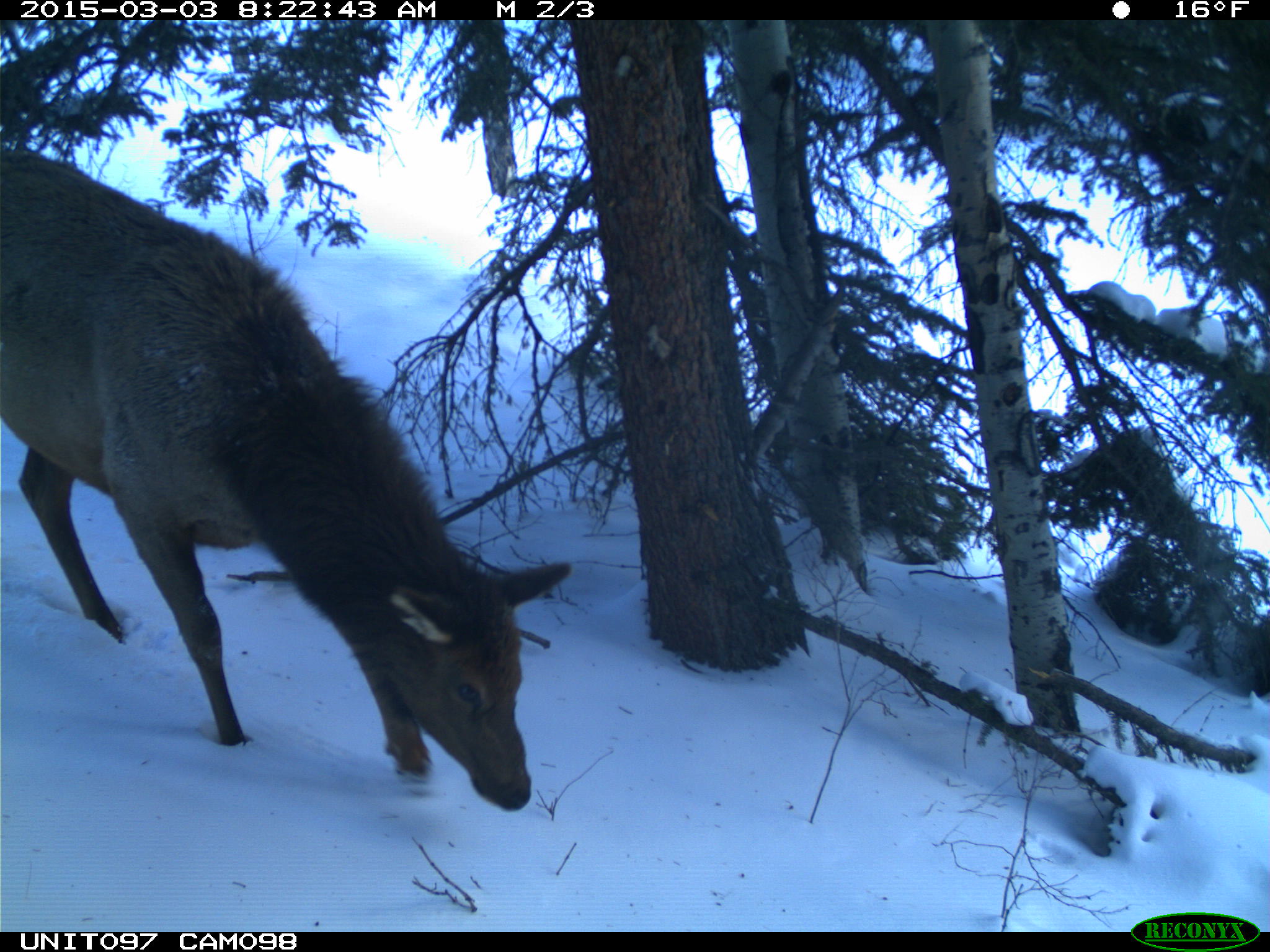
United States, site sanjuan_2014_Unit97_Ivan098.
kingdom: Animalia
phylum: Chordata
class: Mammalia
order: Artiodactyla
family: Cervidae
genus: Cervus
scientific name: Cervus elaphus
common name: red deer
Cervus elaphus (red deer).